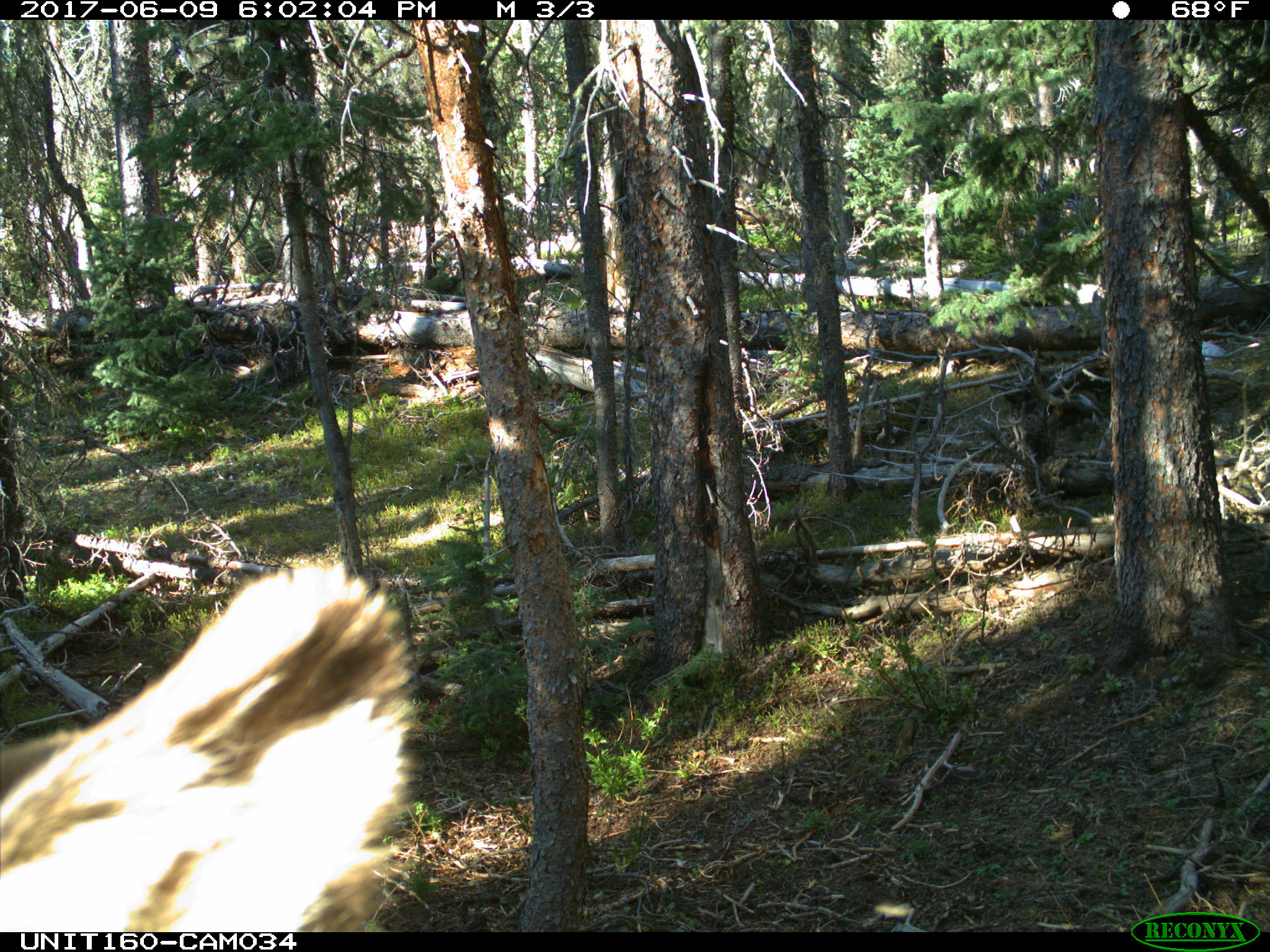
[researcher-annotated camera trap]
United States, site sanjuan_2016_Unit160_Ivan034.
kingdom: Animalia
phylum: Chordata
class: Mammalia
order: Artiodactyla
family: Cervidae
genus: Cervus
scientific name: Cervus elaphus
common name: red deer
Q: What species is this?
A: Cervus elaphus (red deer).